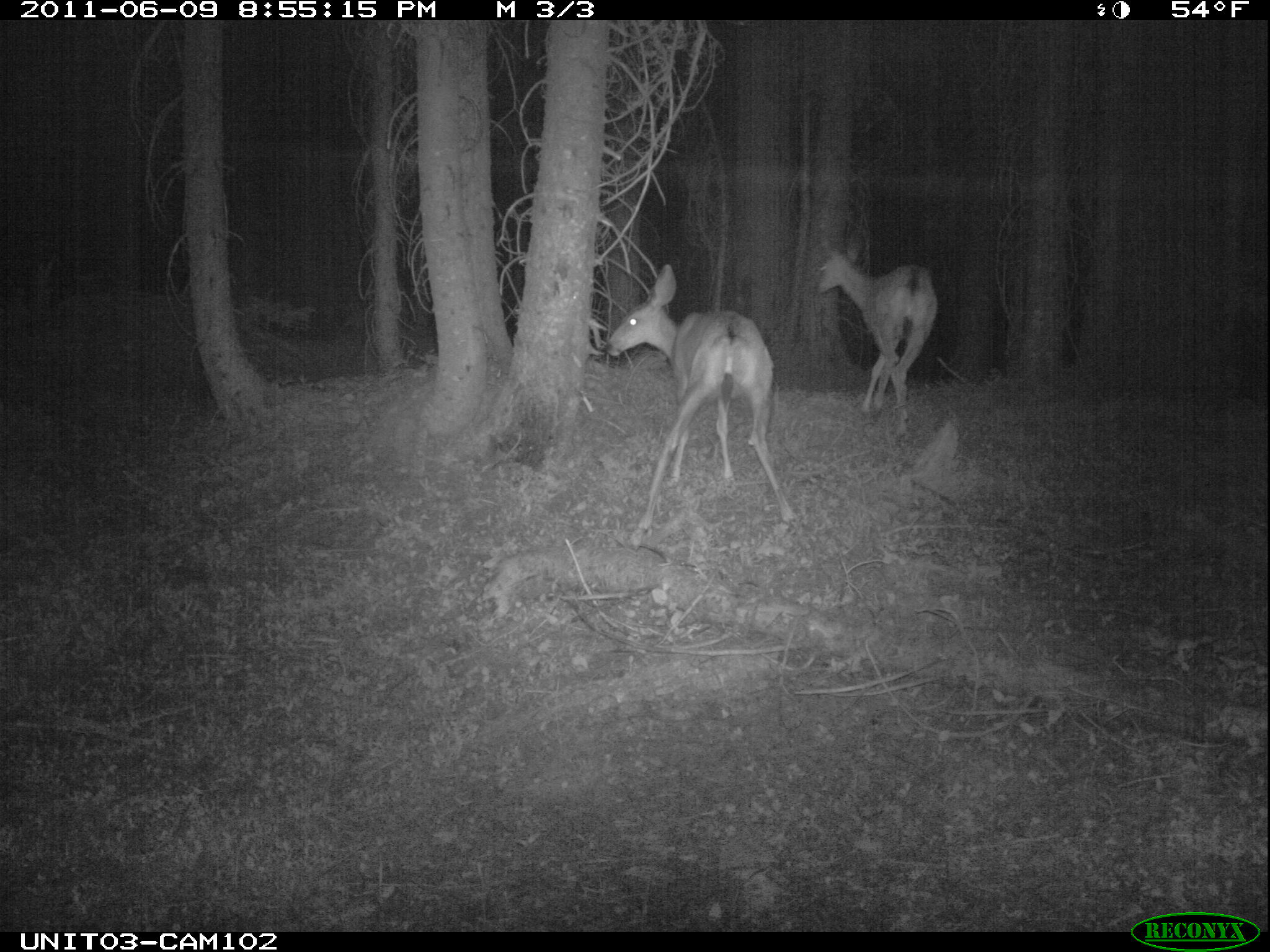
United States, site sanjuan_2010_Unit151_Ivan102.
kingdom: Animalia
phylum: Chordata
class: Mammalia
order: Artiodactyla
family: Cervidae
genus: Odocoileus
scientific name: Odocoileus hemionus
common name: mule deer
Odocoileus hemionus (mule deer).